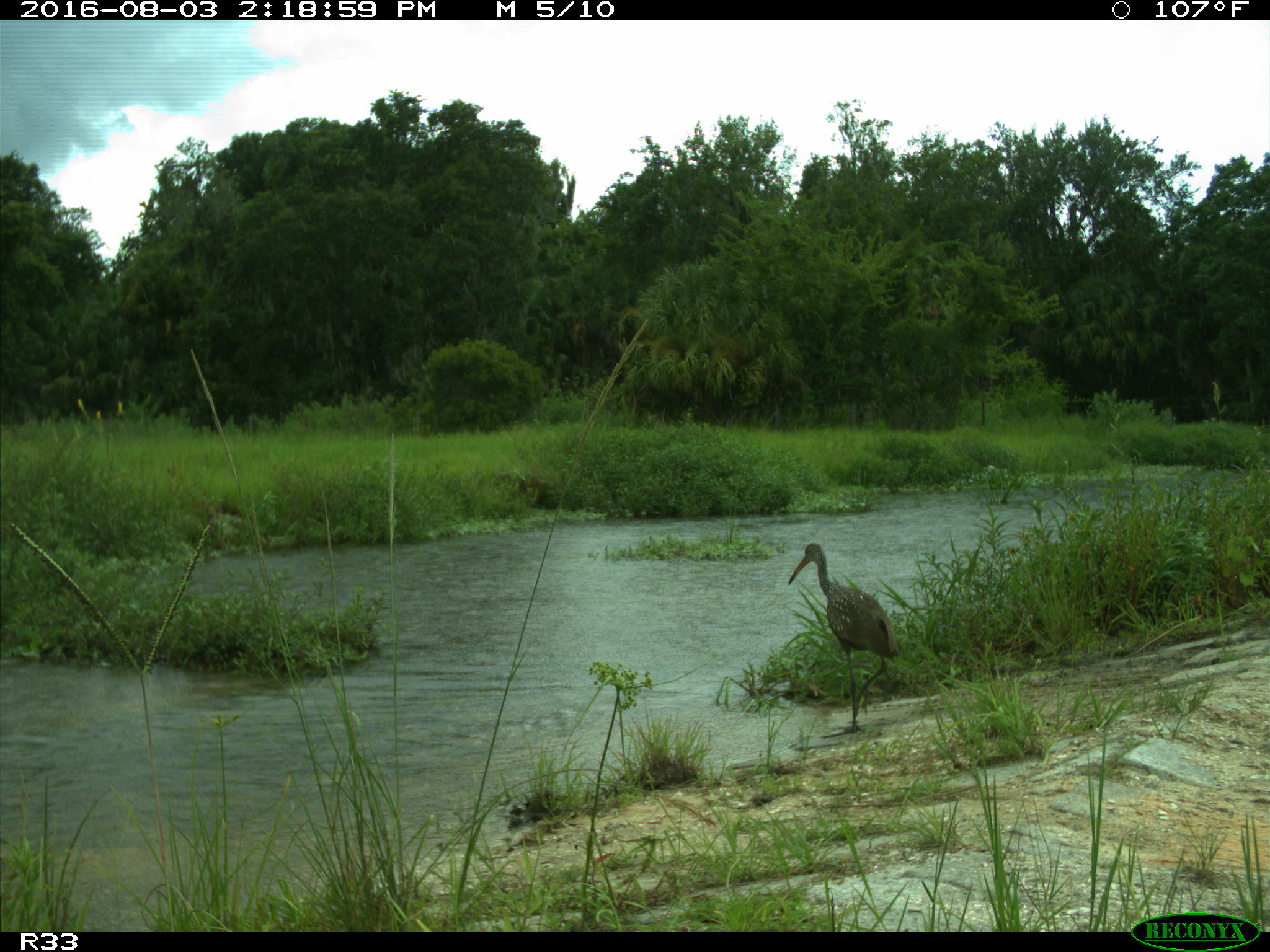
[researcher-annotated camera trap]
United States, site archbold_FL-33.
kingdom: Animalia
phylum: Chordata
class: Aves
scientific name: Aves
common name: birds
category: unidentified bird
Unidentified bird (birds) (Aves).